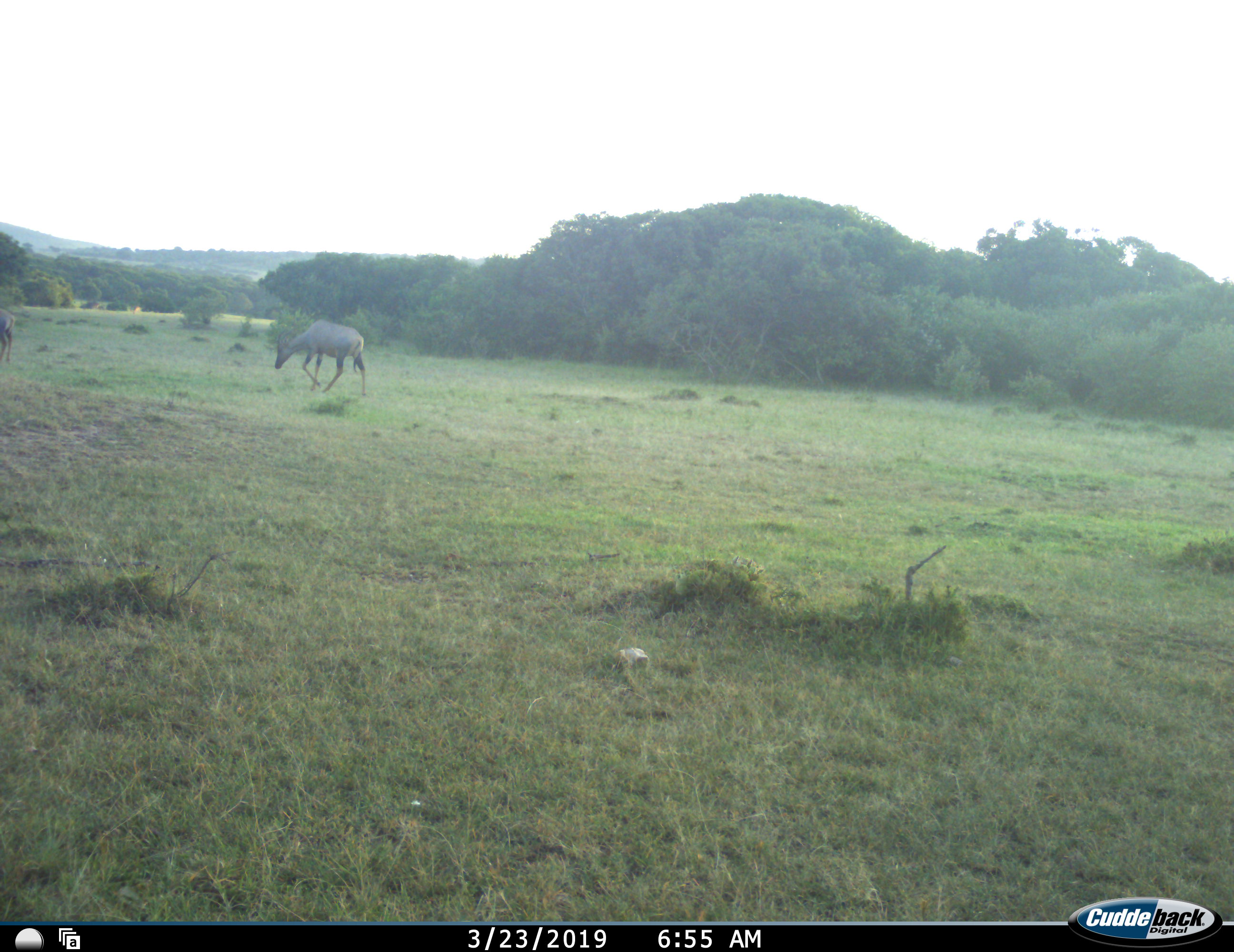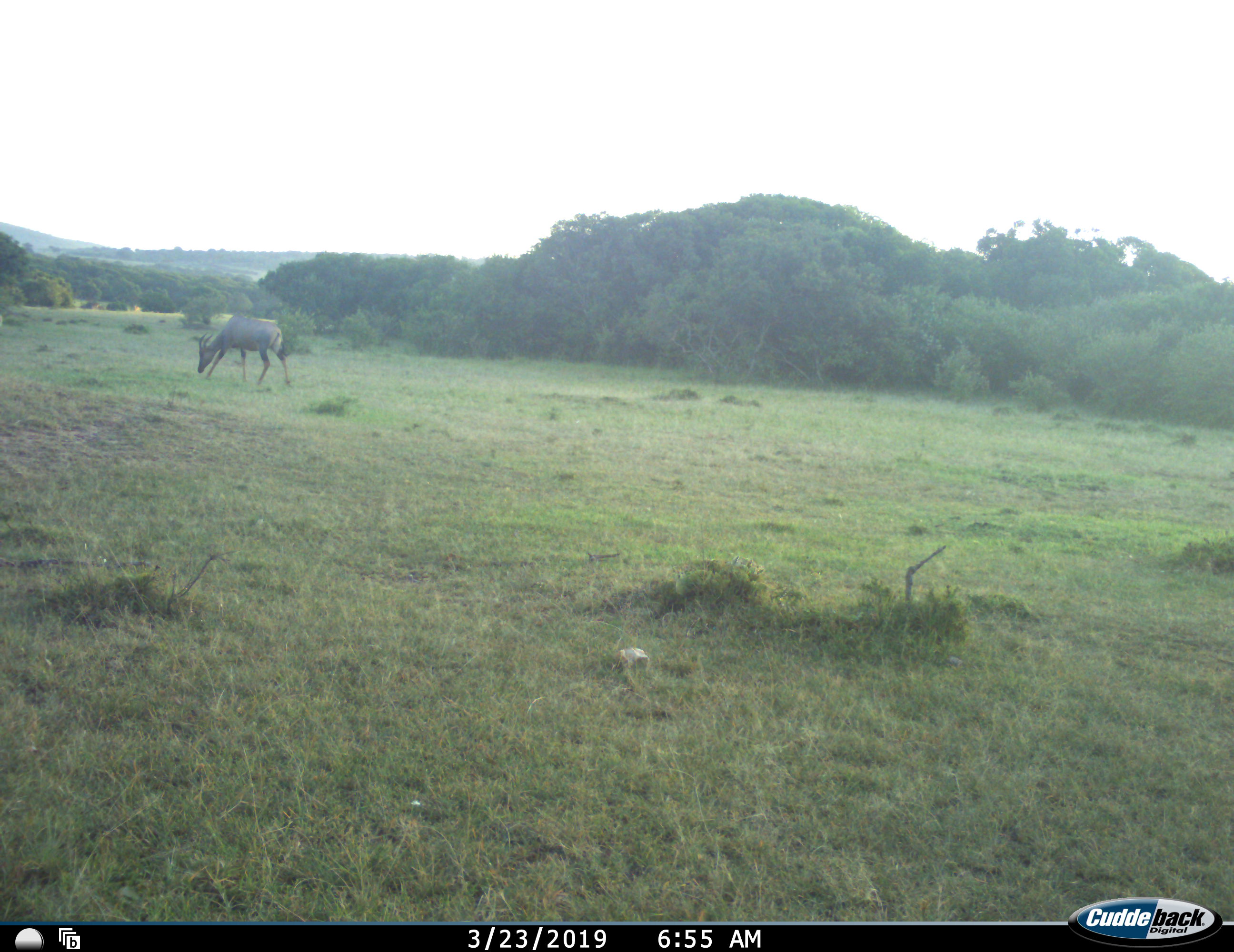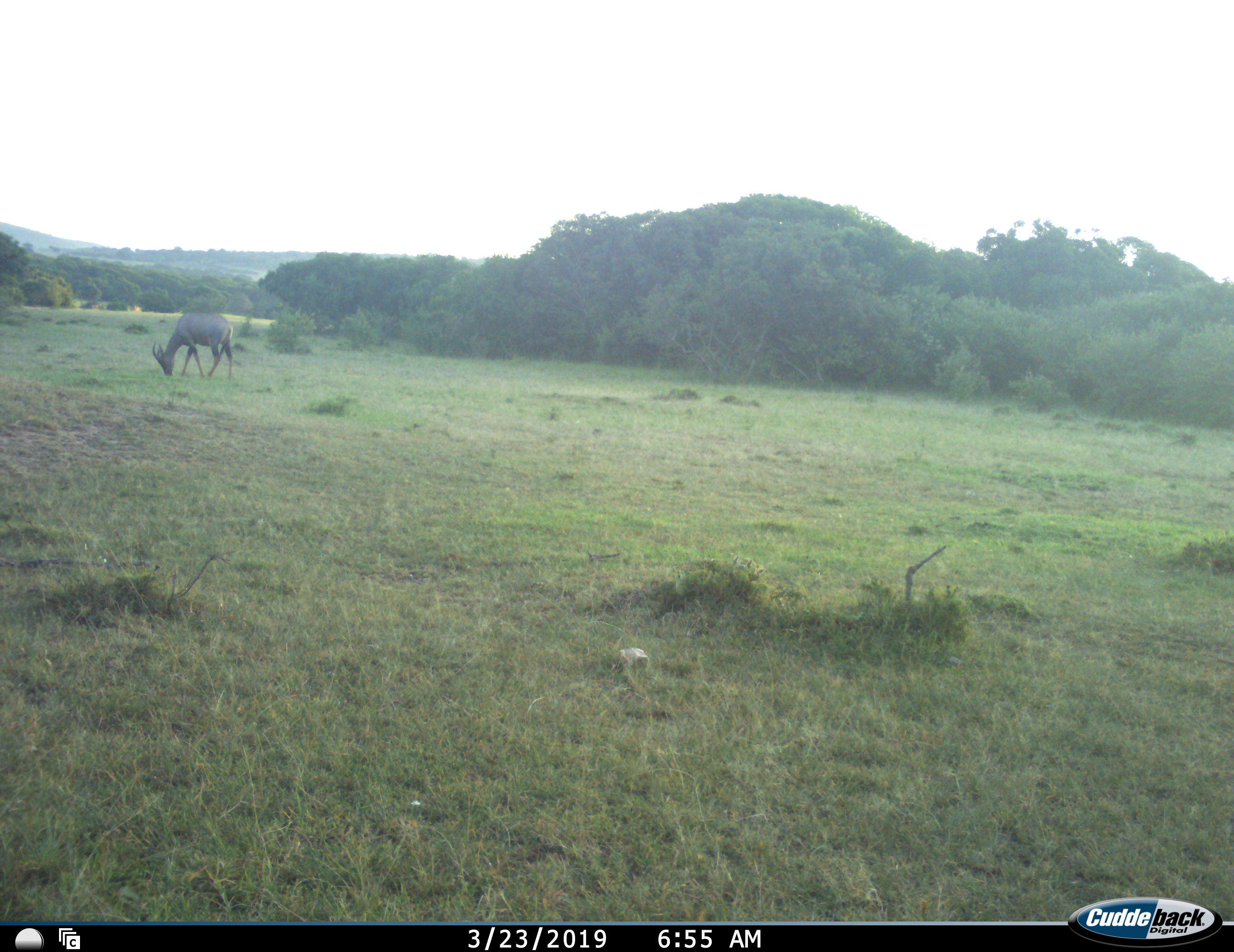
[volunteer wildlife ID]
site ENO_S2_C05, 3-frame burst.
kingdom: Animalia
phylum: Chordata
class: Mammalia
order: Artiodactyla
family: Bovidae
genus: Damaliscus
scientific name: Damaliscus lunatus jimela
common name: topi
Topi (Damaliscus lunatus jimela), count 2. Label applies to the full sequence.